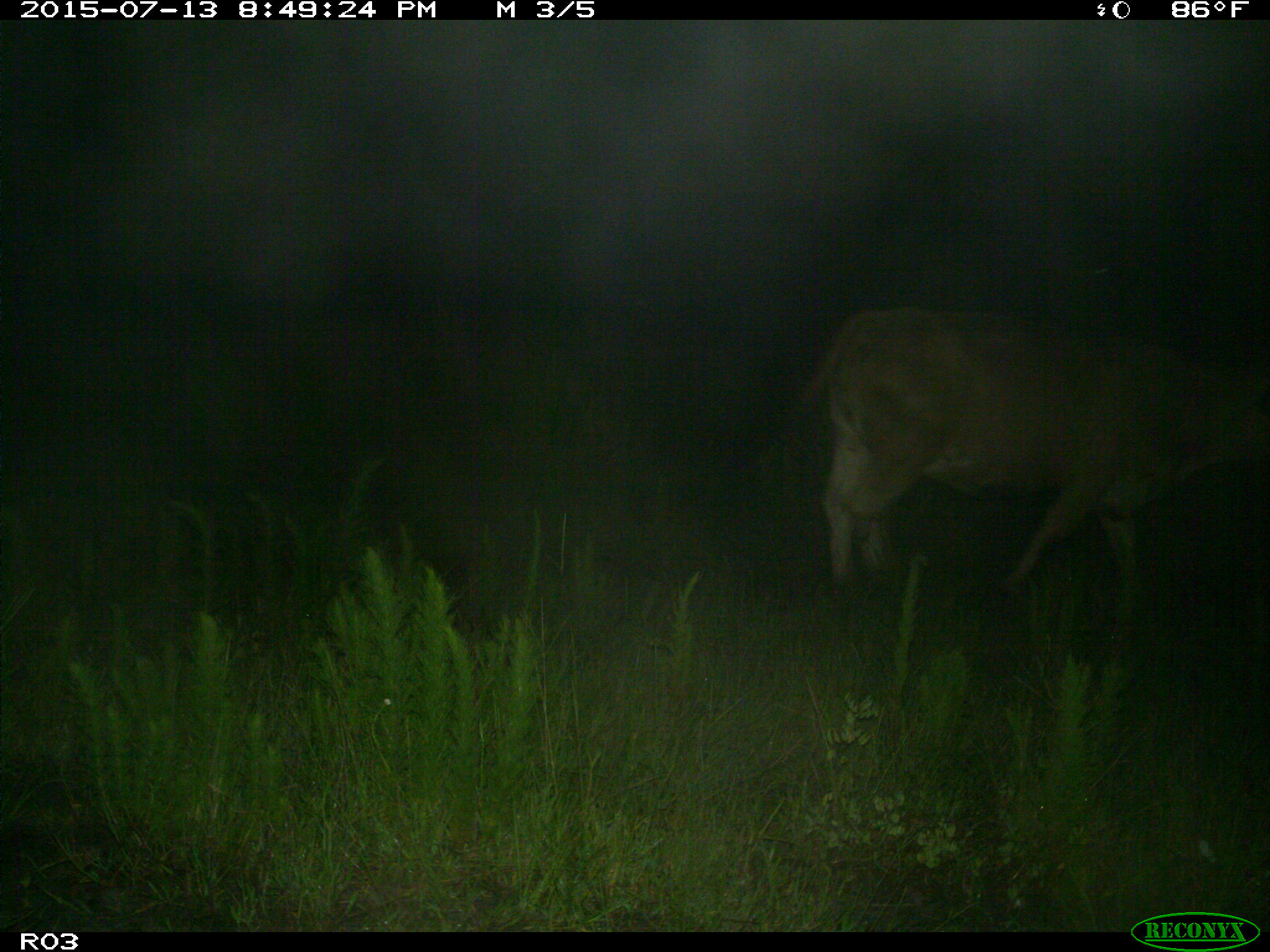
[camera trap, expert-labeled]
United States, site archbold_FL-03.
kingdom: Animalia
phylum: Chordata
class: Mammalia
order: Artiodactyla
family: Bovidae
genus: Bos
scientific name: Bos taurus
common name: domestic cow